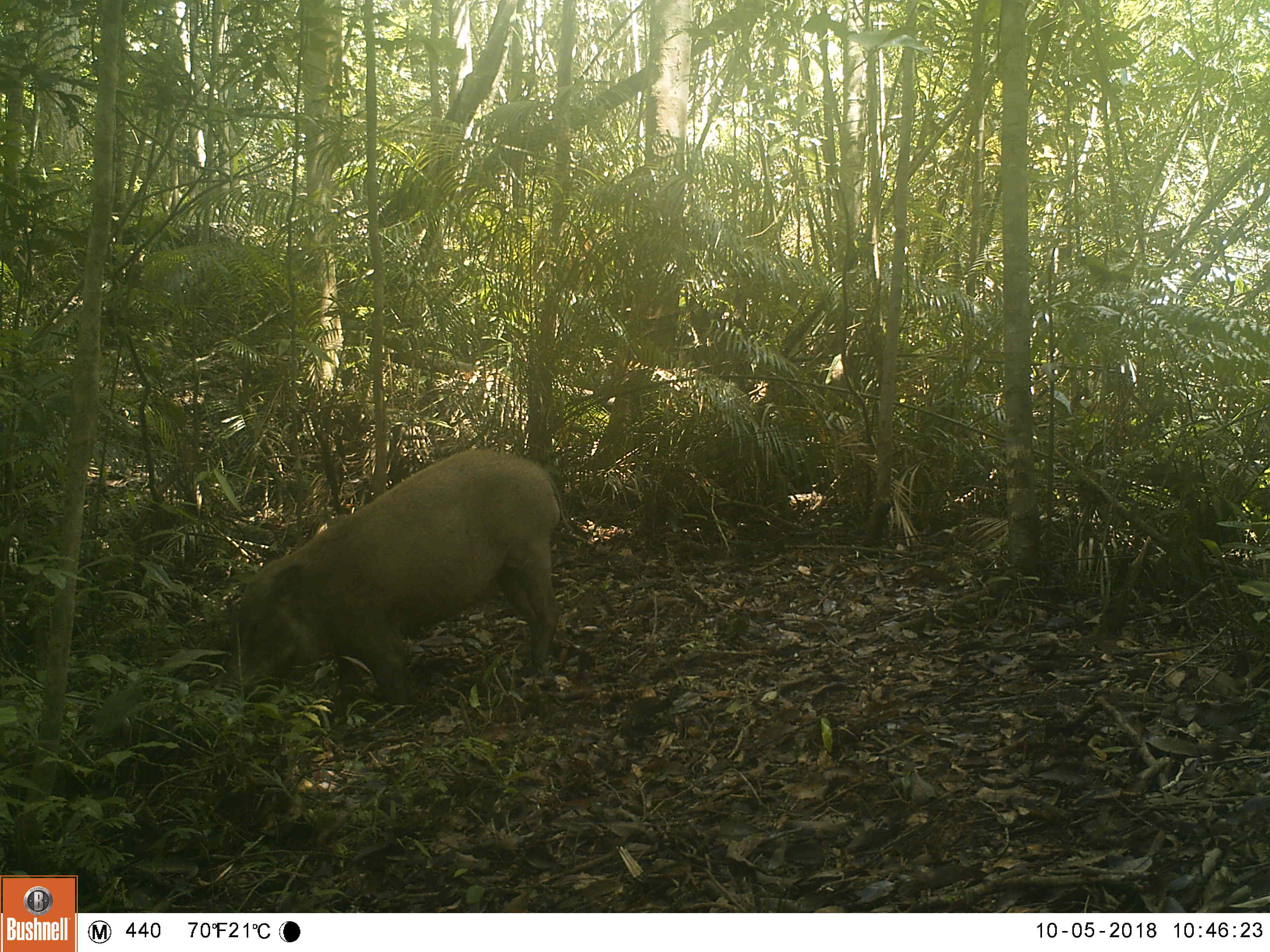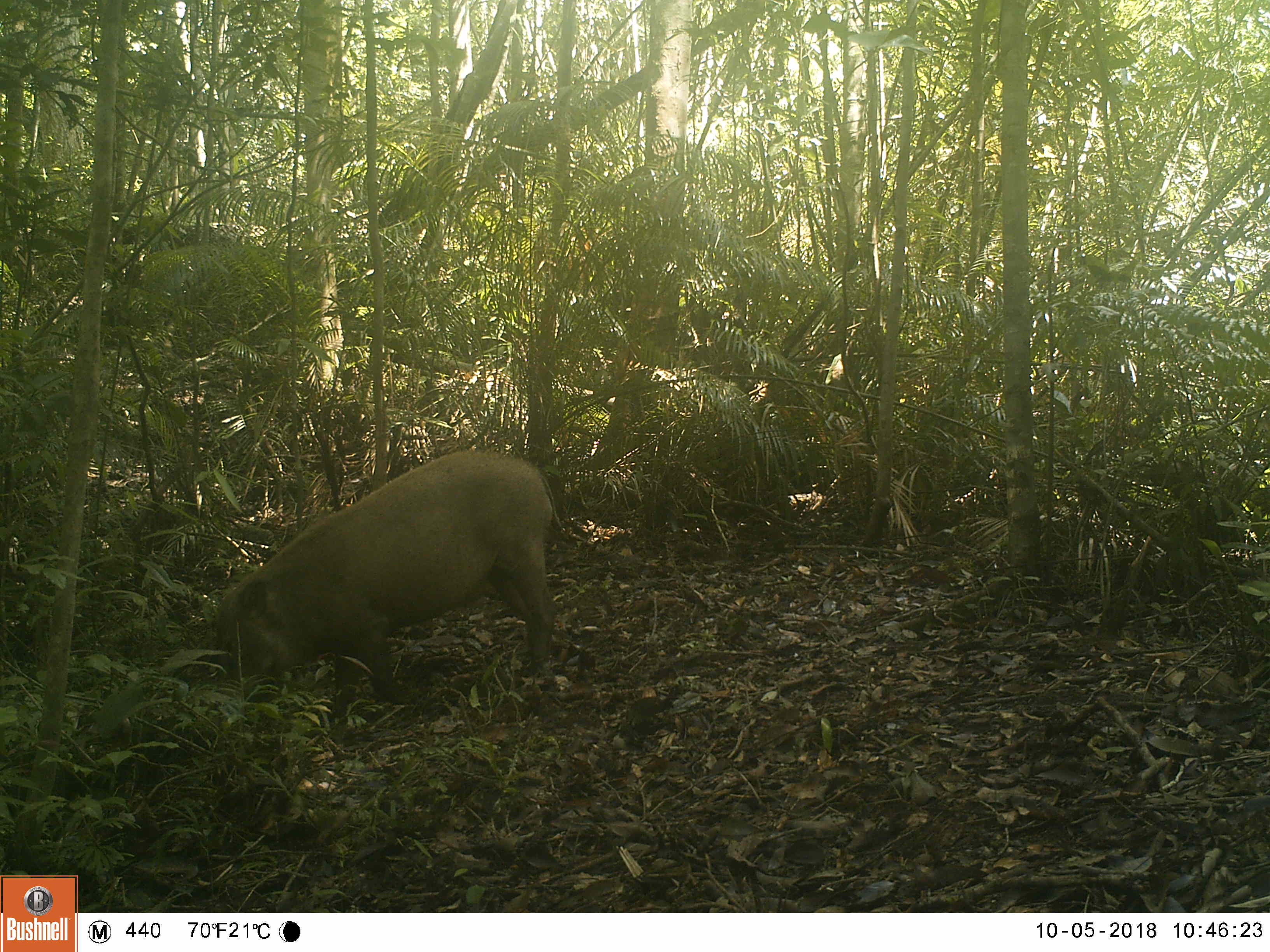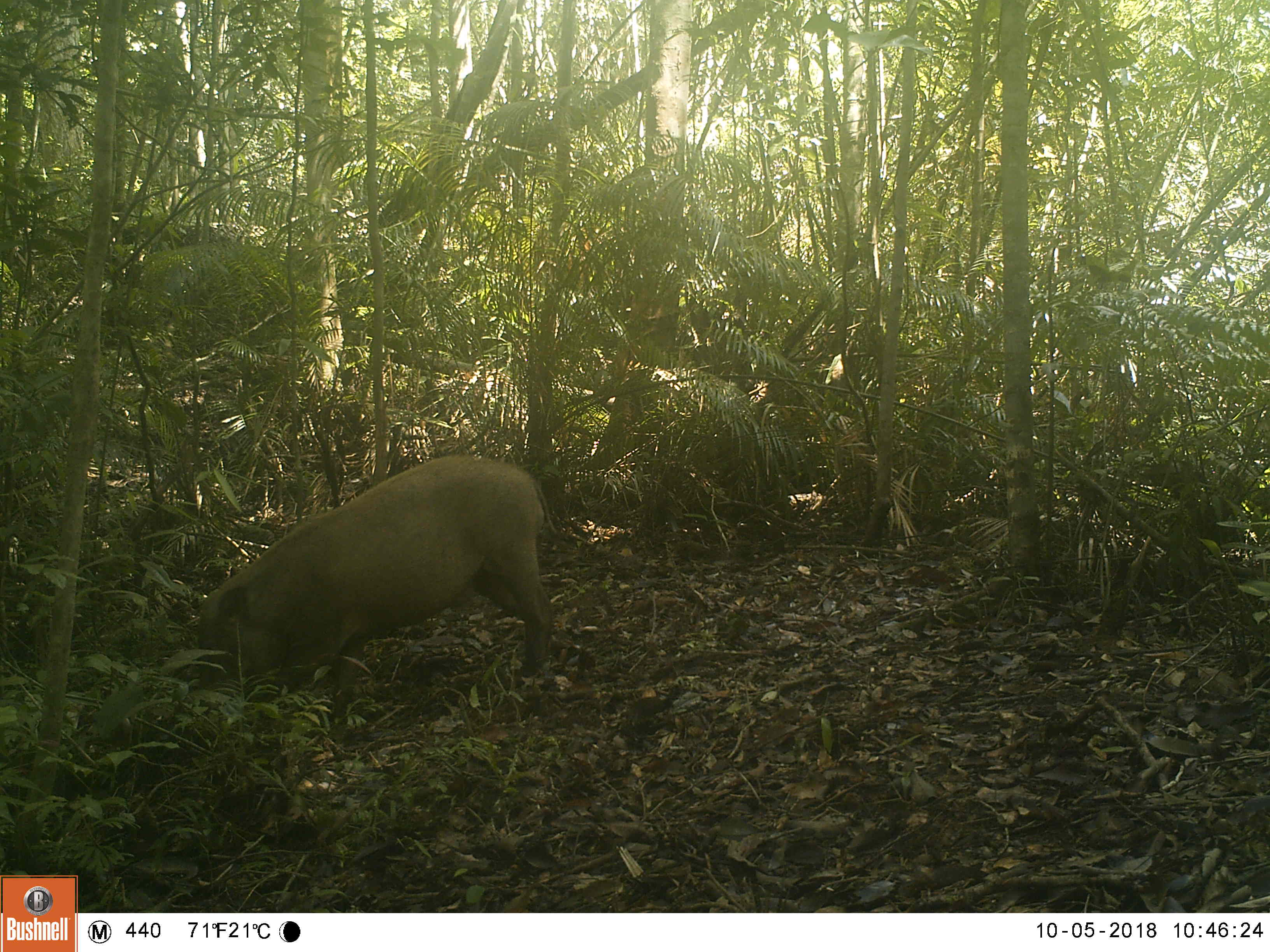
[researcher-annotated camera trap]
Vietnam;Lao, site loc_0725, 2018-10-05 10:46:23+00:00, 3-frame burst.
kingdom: Animalia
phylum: Chordata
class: Mammalia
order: Artiodactyla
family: Suidae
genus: Sus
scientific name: Sus scrofa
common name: eurasian wild pig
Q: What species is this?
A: Eurasian wild pig (Sus scrofa).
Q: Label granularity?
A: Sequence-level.